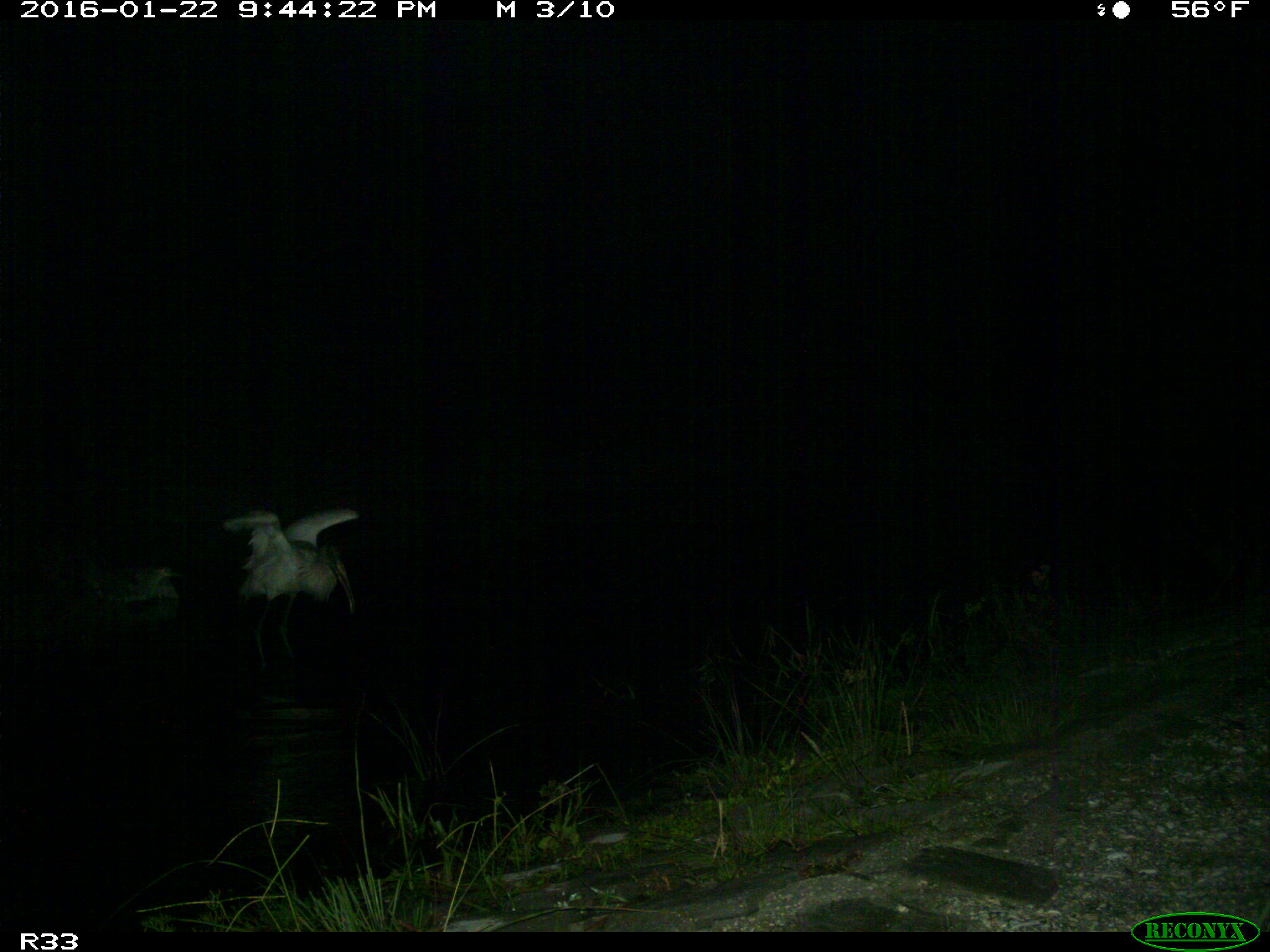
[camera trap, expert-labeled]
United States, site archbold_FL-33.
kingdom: Animalia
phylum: Chordata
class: Aves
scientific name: Aves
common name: birds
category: unidentified bird